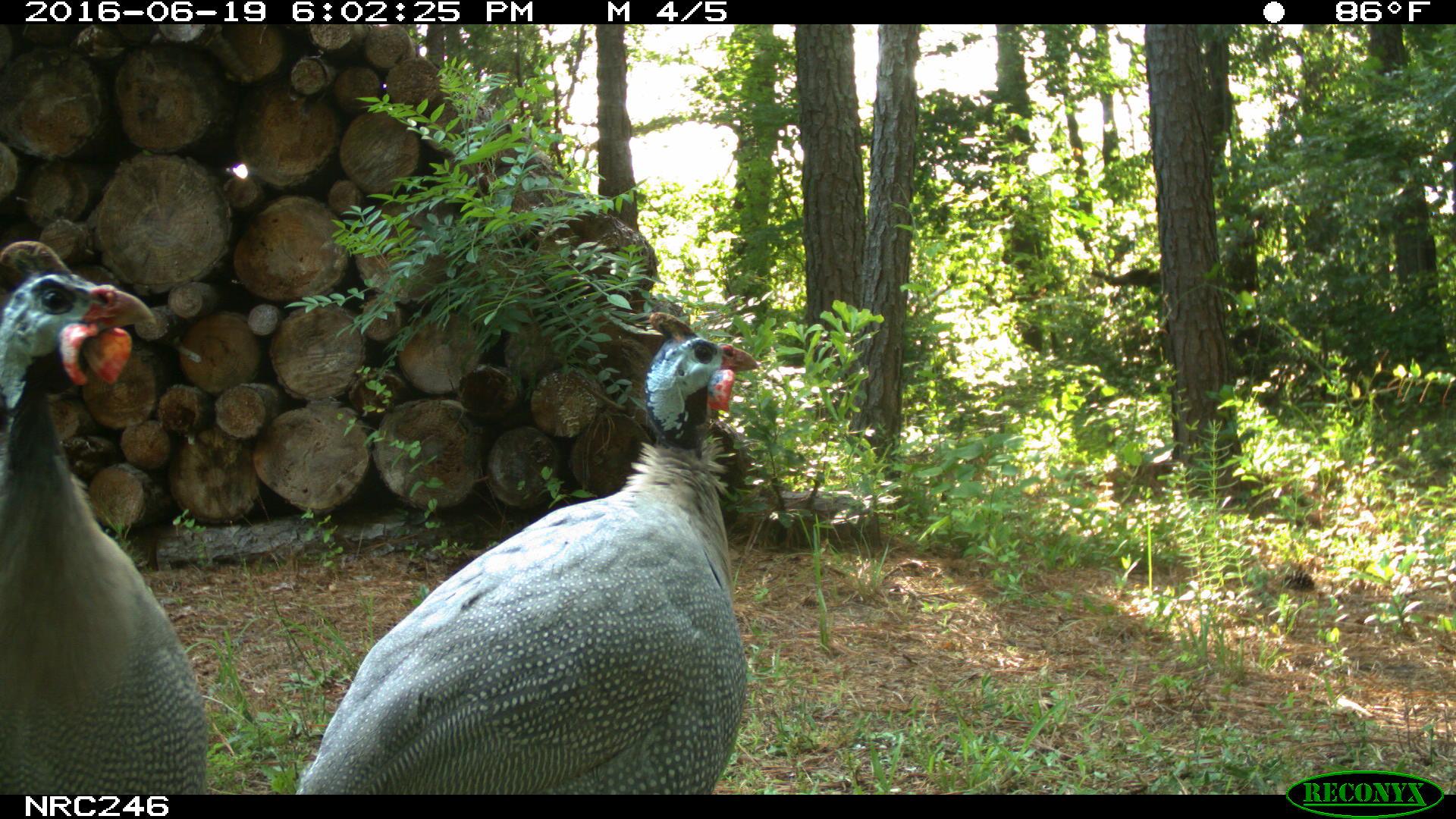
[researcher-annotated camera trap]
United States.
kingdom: Animalia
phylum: Chordata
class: Aves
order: Galliformes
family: Phasianidae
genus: Meleagris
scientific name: Meleagris gallopavo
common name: wild turkey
Wild Turkey (Meleagris gallopavo).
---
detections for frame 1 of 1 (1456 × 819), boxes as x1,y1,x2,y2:
Wild Turkey: 275,324,761,794; 0,231,212,788